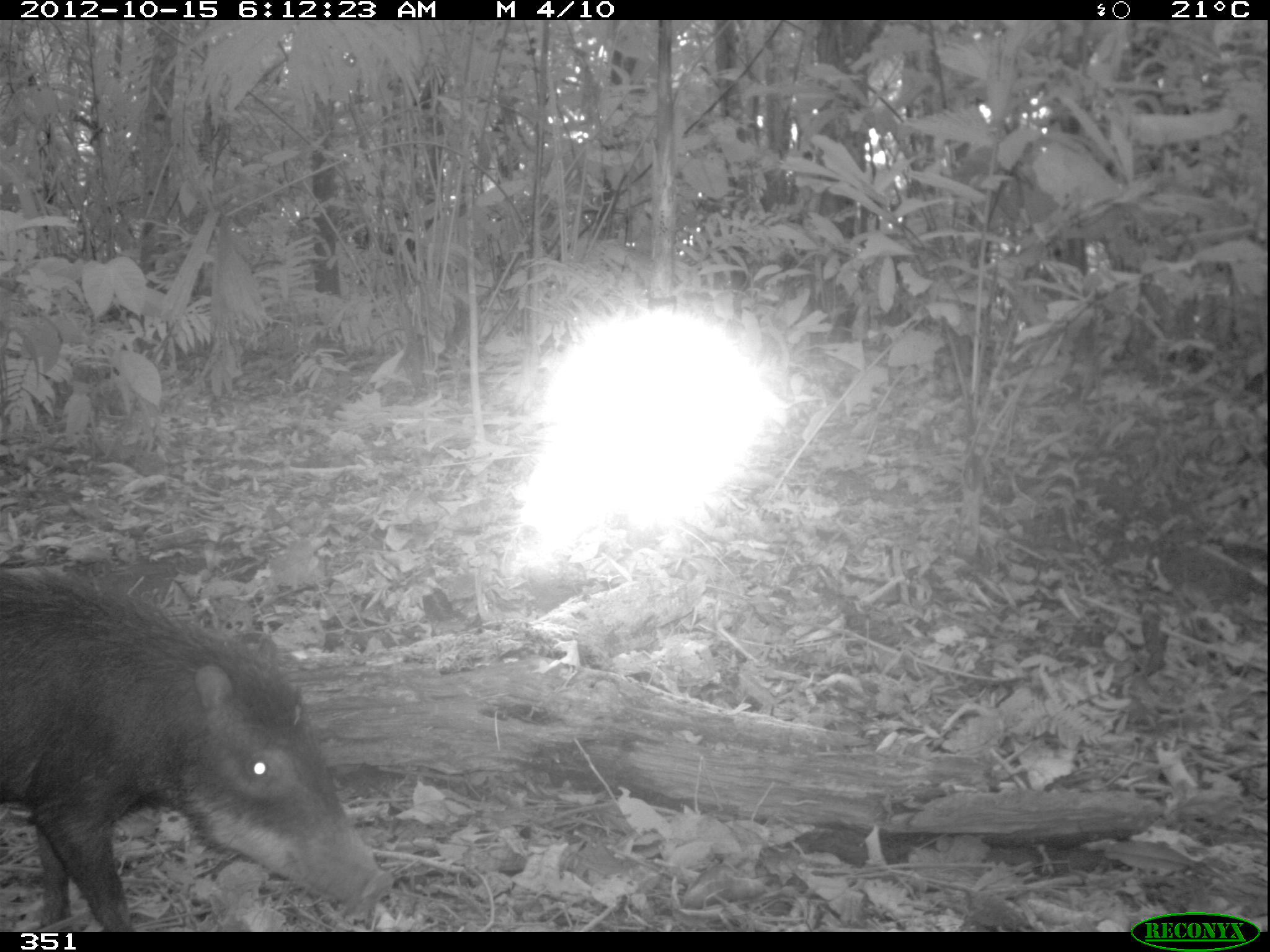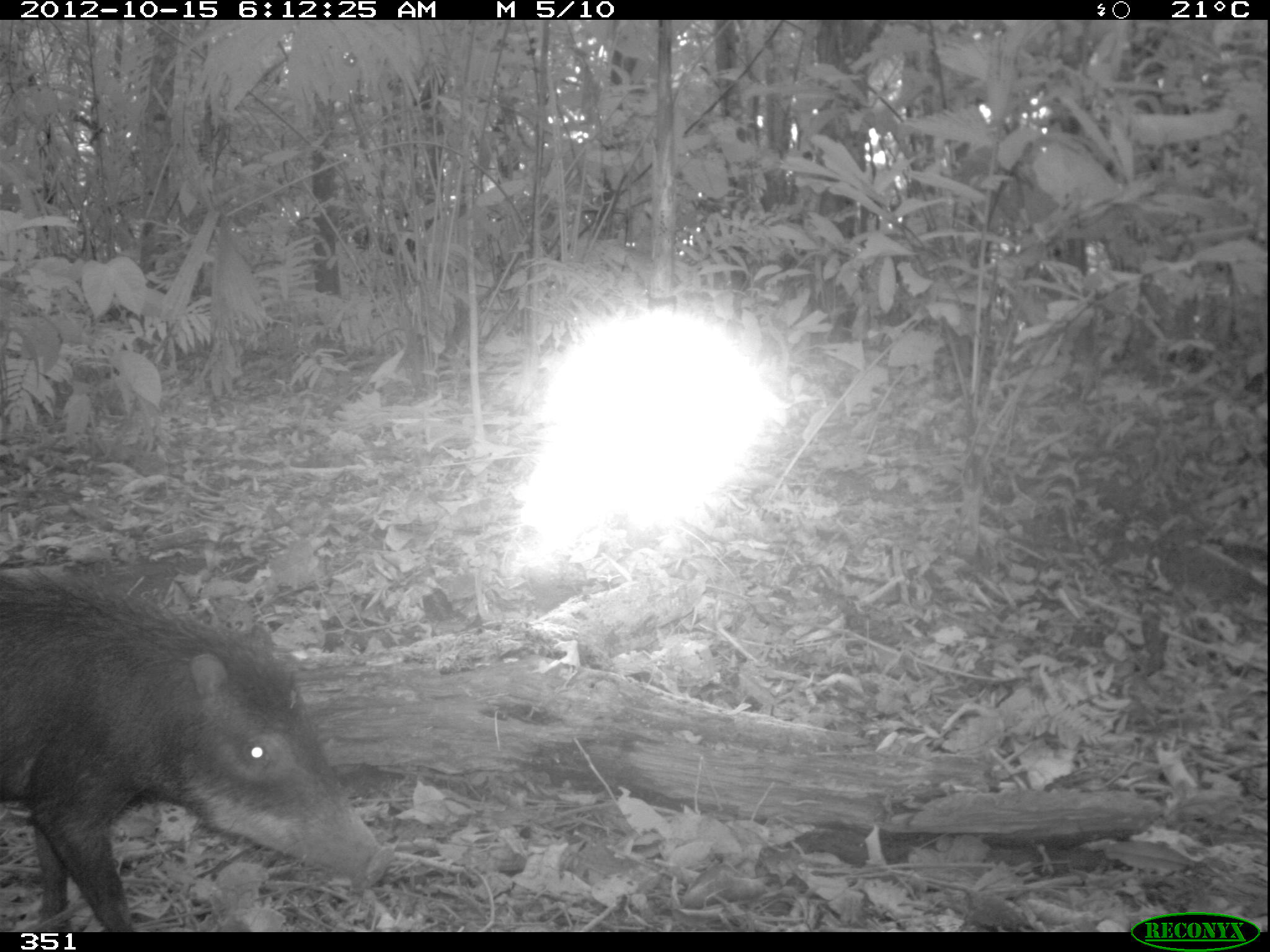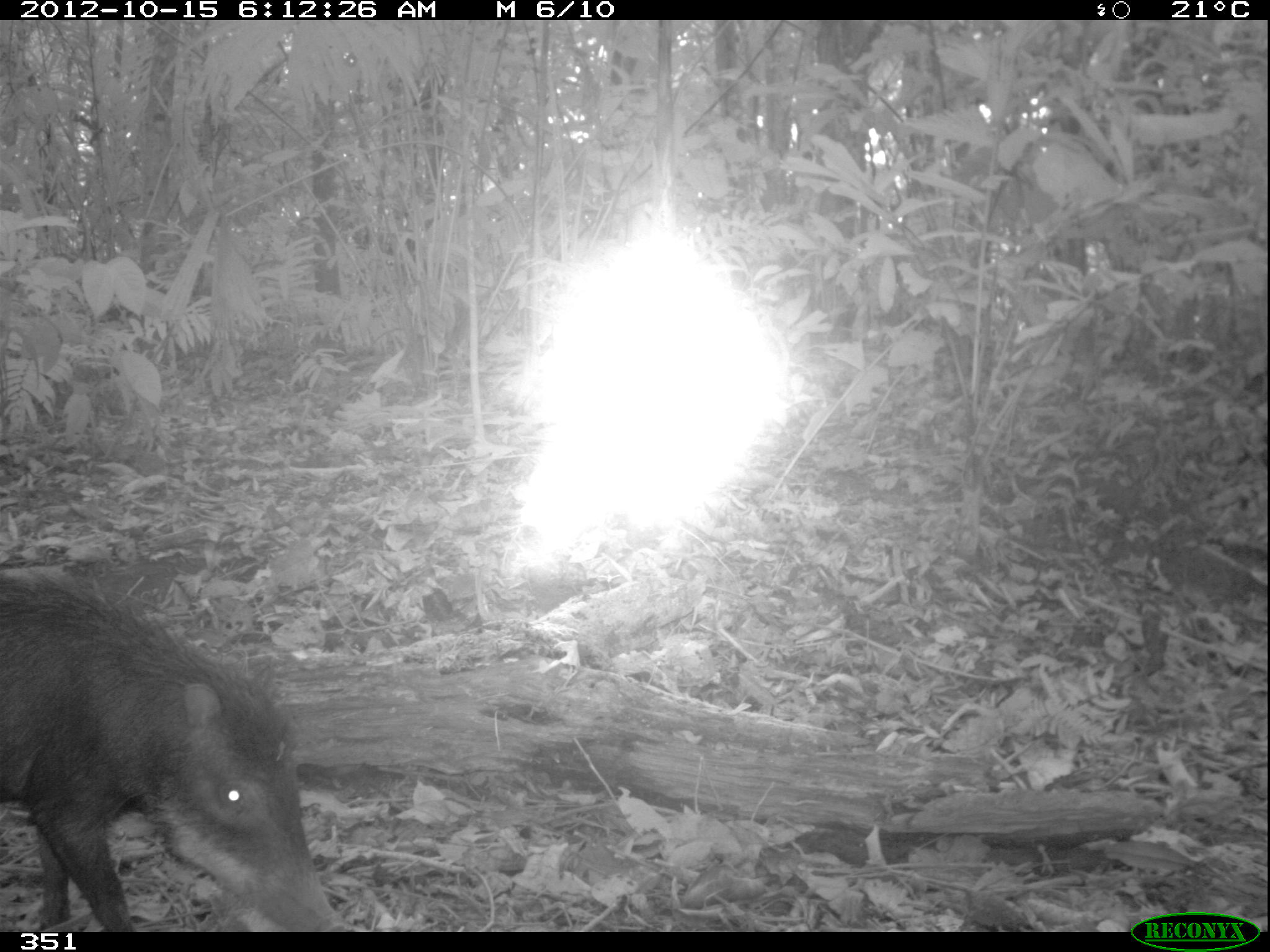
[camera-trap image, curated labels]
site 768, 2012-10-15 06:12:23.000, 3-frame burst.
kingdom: Animalia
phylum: Chordata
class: Mammalia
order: Artiodactyla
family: Tayassuidae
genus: Tayassu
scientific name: Tayassu pecari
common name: white-lipped peccary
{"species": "Tayassu pecari (white-lipped peccary)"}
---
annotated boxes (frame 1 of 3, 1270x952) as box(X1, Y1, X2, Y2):
tayassu pecari: box(0, 567, 393, 931)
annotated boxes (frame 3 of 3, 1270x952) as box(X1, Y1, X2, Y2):
tayassu pecari: box(0, 567, 351, 932)